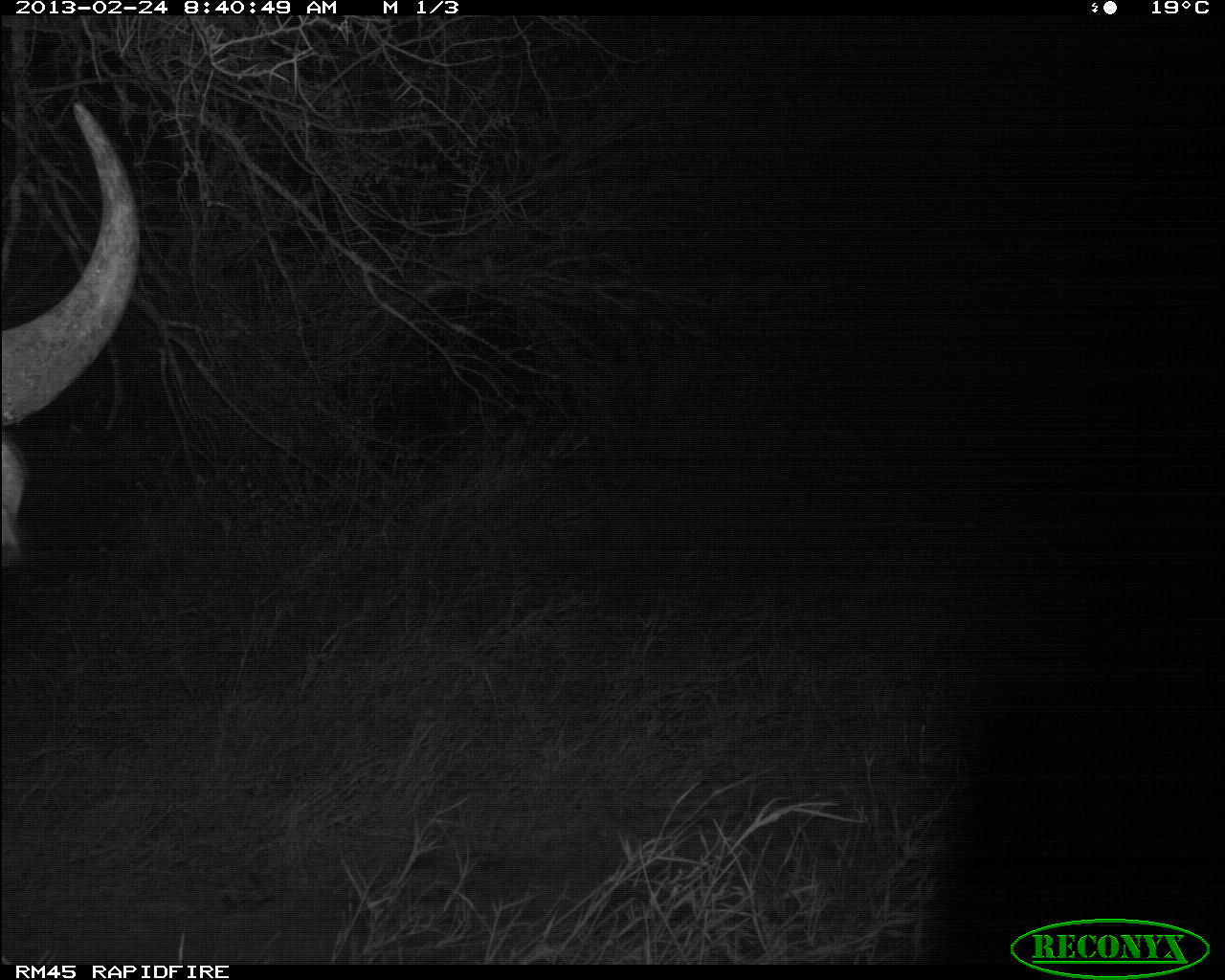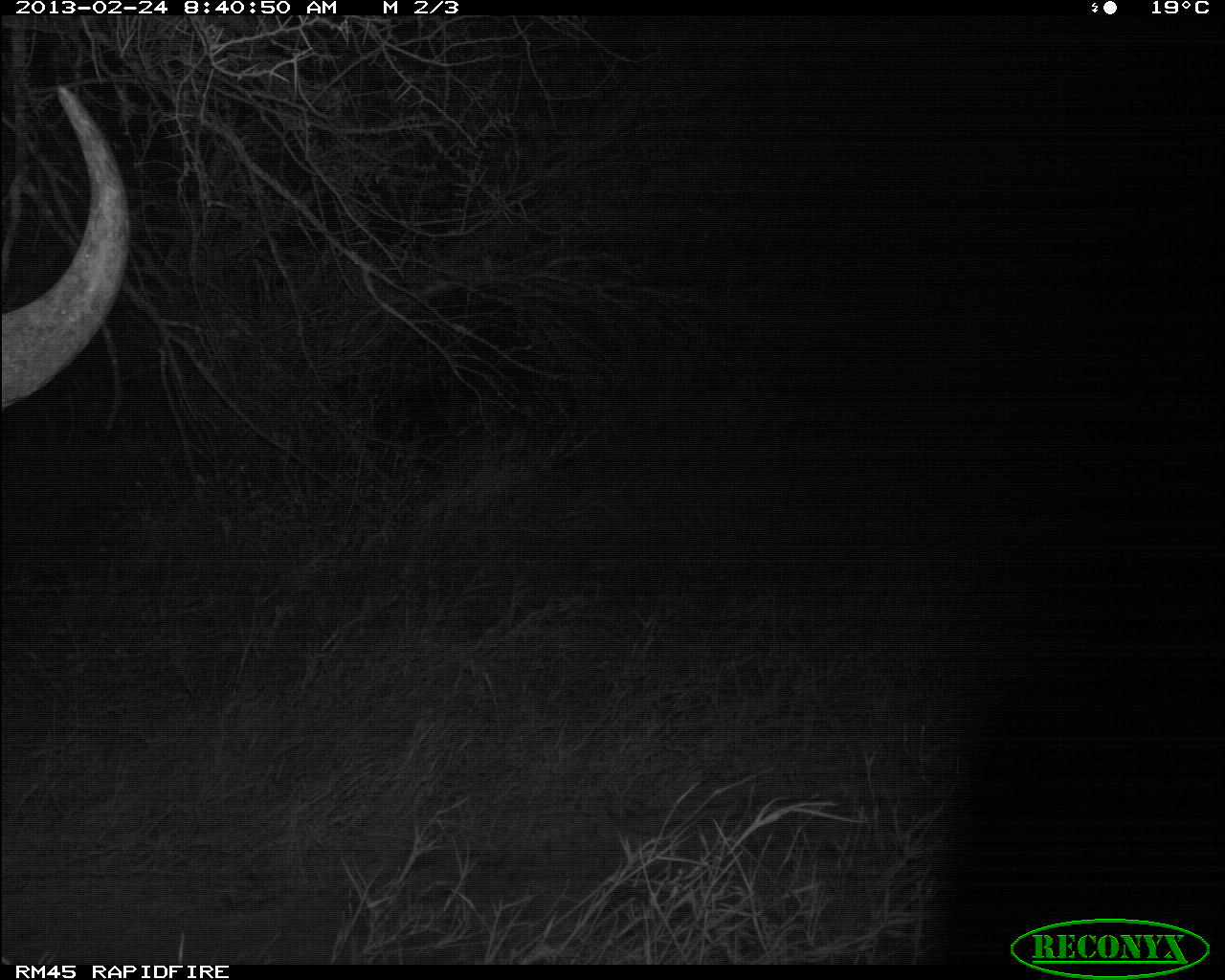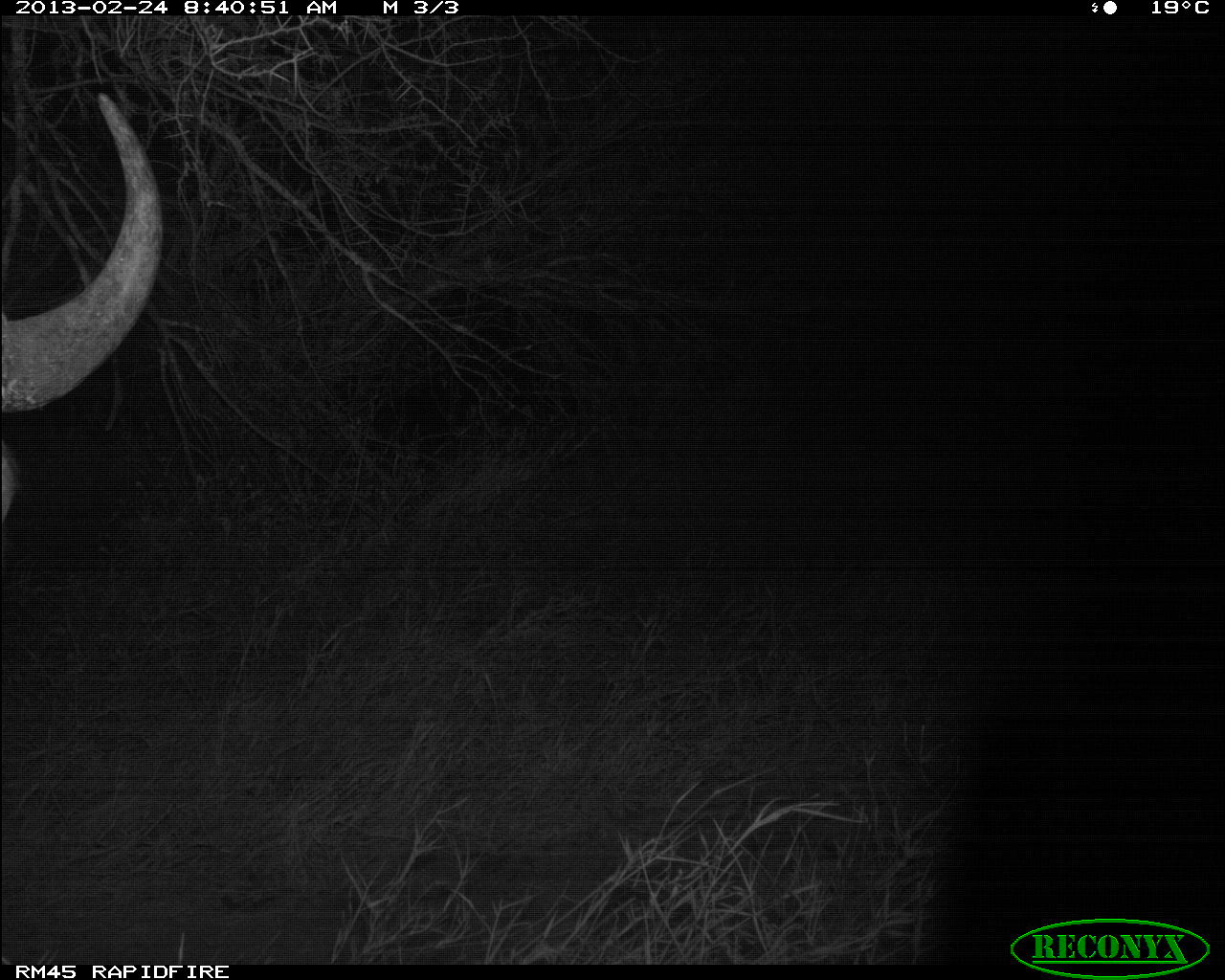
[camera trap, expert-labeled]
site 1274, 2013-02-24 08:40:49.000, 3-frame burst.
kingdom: Animalia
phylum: Chordata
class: Mammalia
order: Artiodactyla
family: Bovidae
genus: Syncerus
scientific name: Syncerus caffer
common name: african buffalo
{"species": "Syncerus caffer (african buffalo)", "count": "1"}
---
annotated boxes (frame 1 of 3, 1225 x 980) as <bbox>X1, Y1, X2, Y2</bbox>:
syncerus caffer: <bbox>0, 100, 141, 573</bbox>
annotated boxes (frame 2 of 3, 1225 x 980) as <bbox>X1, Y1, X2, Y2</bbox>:
syncerus caffer: <bbox>0, 85, 133, 410</bbox>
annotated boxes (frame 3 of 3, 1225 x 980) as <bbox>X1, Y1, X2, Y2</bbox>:
syncerus caffer: <bbox>0, 87, 164, 527</bbox>